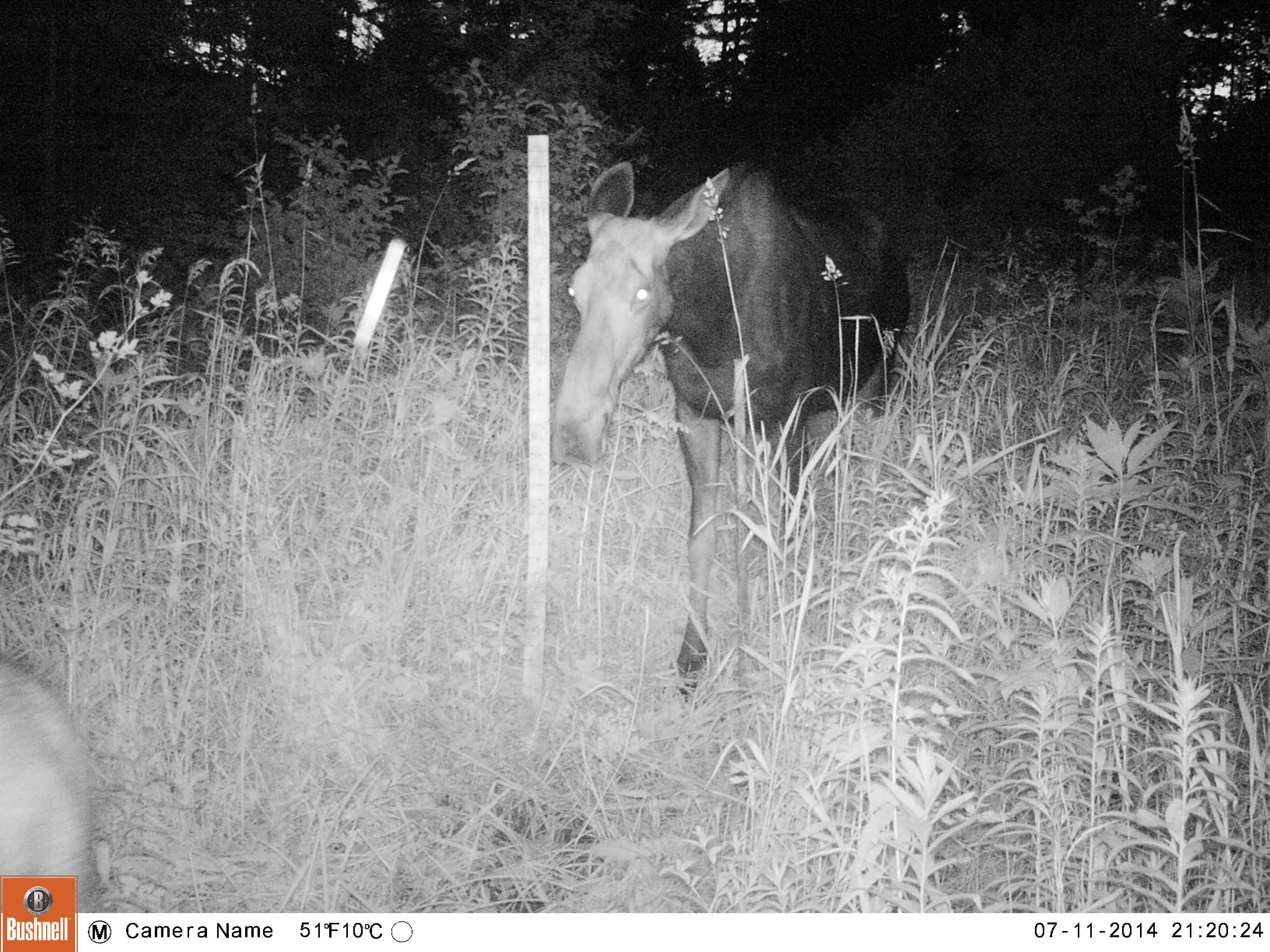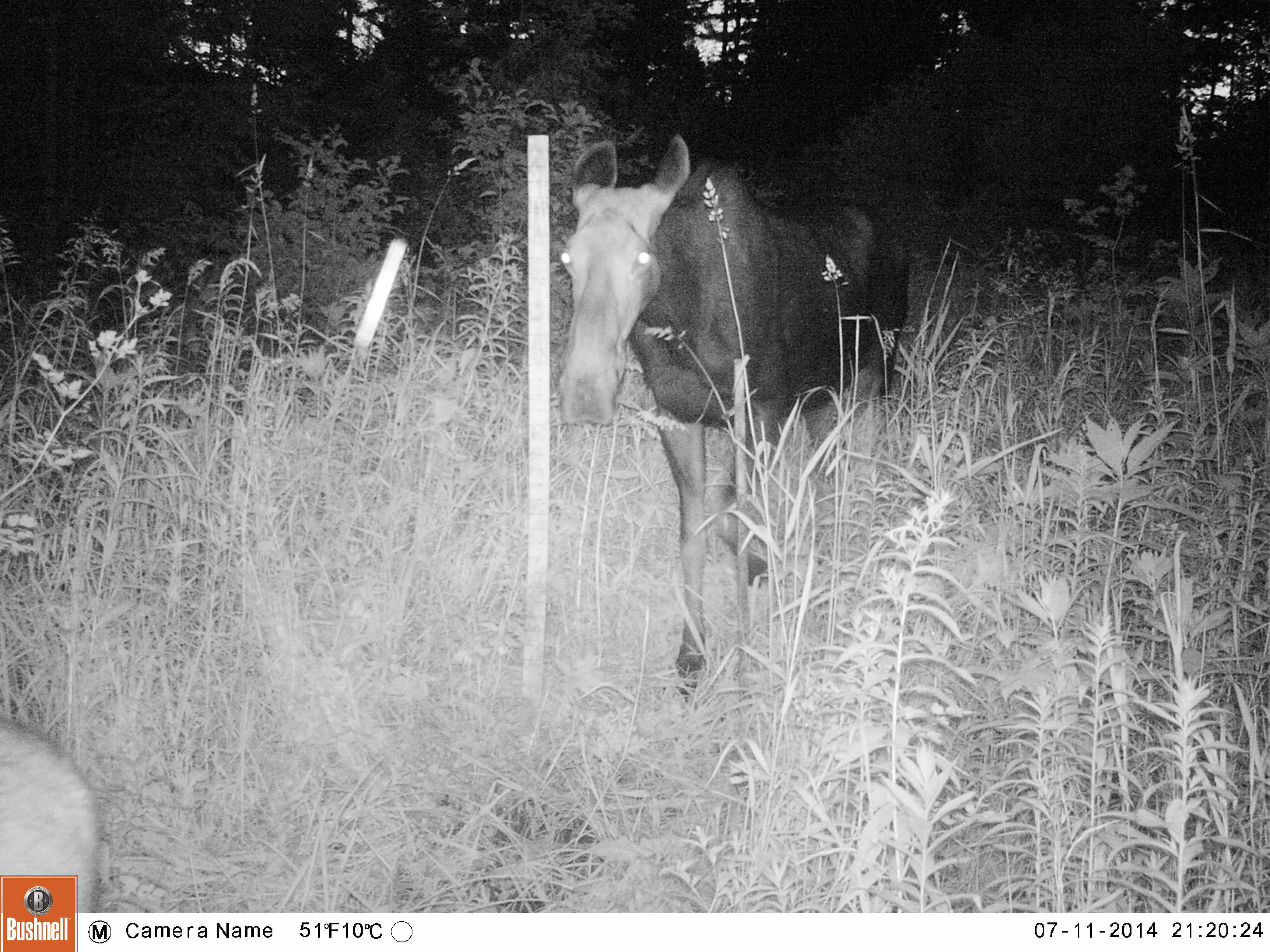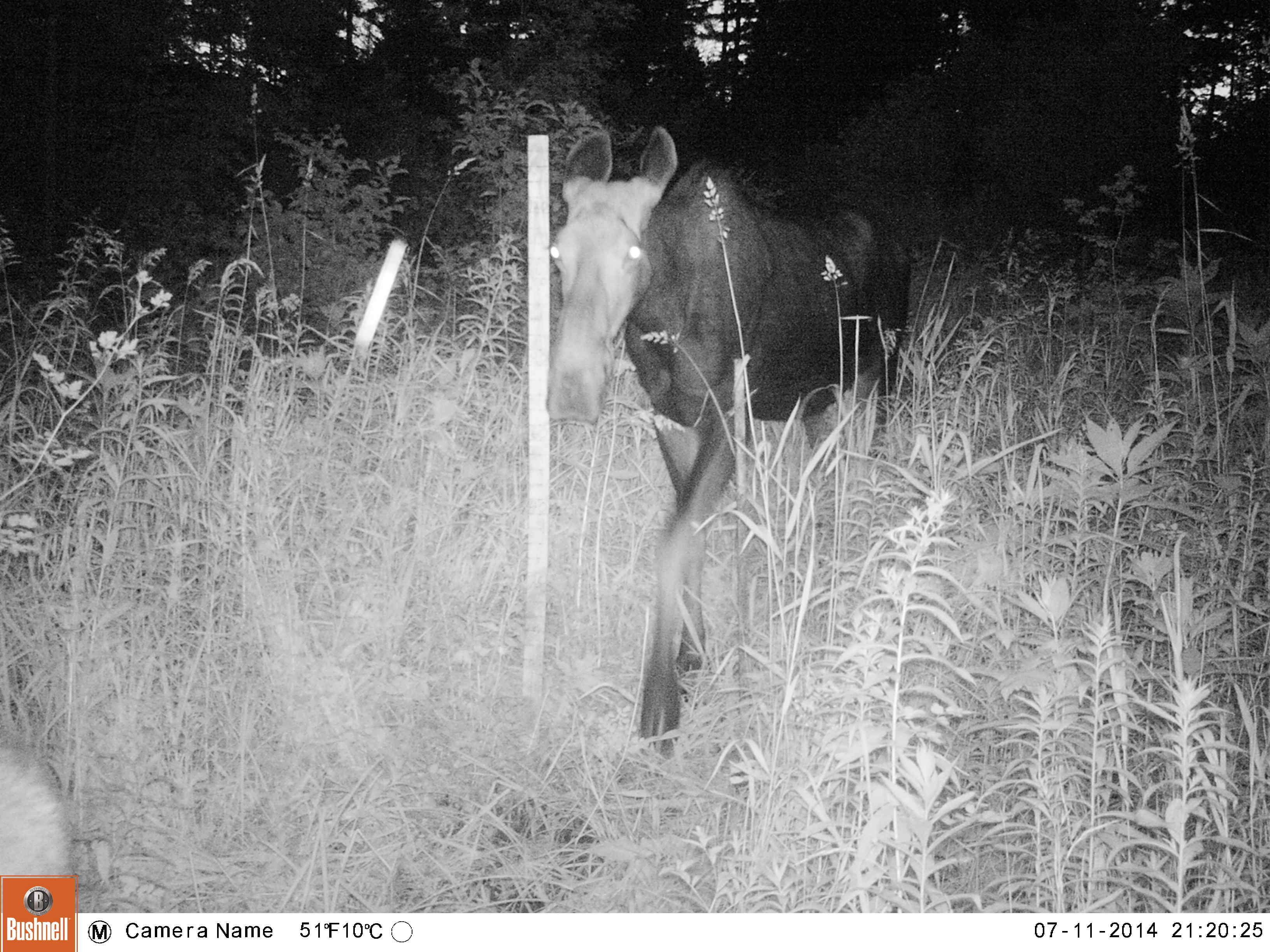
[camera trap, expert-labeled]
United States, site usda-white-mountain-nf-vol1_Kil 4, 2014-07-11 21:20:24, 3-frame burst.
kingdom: Animalia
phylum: Chordata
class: Mammalia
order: Artiodactyla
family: Cervidae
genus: Alces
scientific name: Alces alces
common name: moose